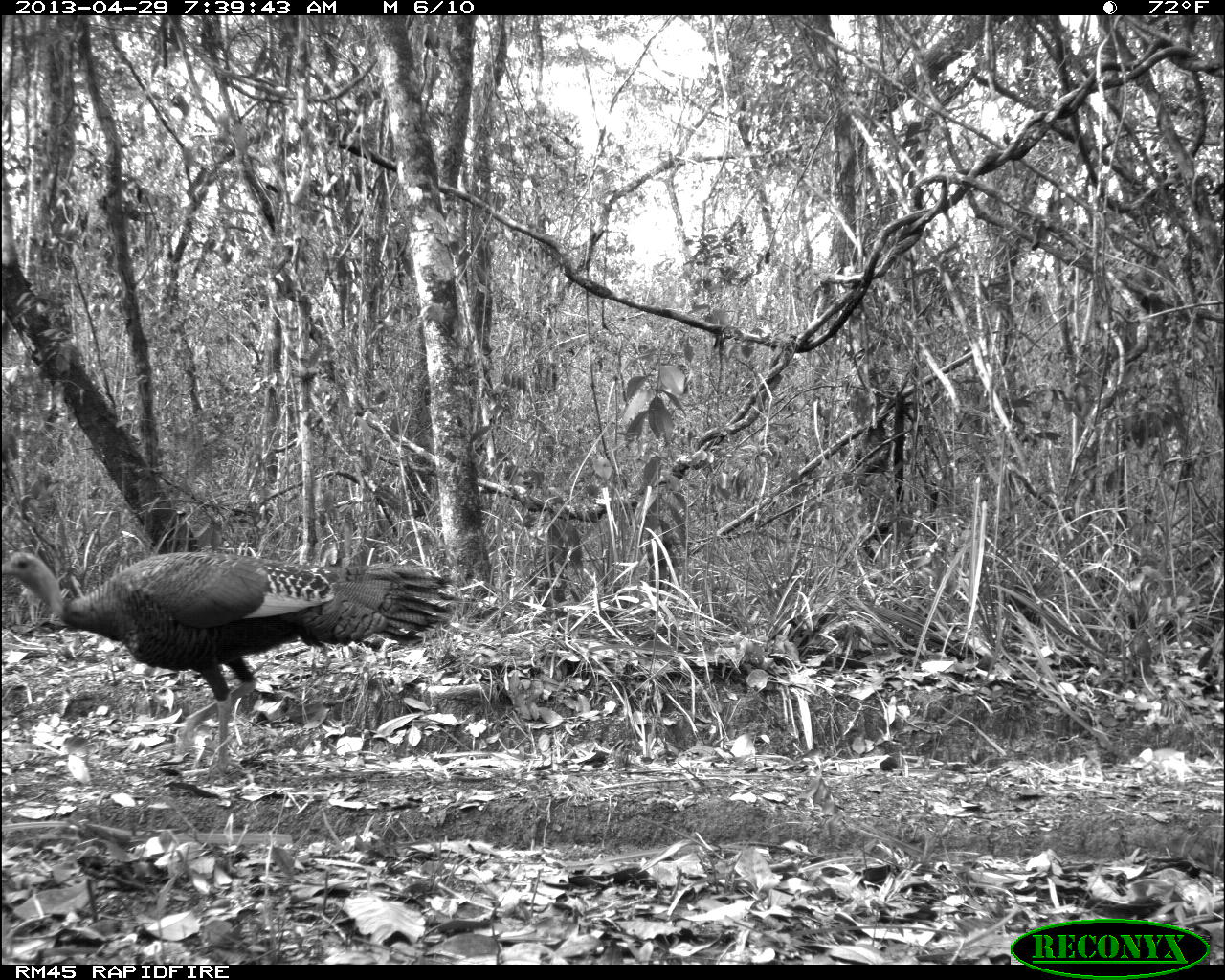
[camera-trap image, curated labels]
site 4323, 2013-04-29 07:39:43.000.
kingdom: Animalia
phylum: Chordata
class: Aves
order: Galliformes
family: Phasianidae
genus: Meleagris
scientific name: Meleagris ocellata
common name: ocellated turkey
Meleagris ocellata (ocellated turkey), count 1, sex female.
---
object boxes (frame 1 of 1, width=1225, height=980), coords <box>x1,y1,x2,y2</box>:
meleagris ocellata: <box>0,546,462,785</box>